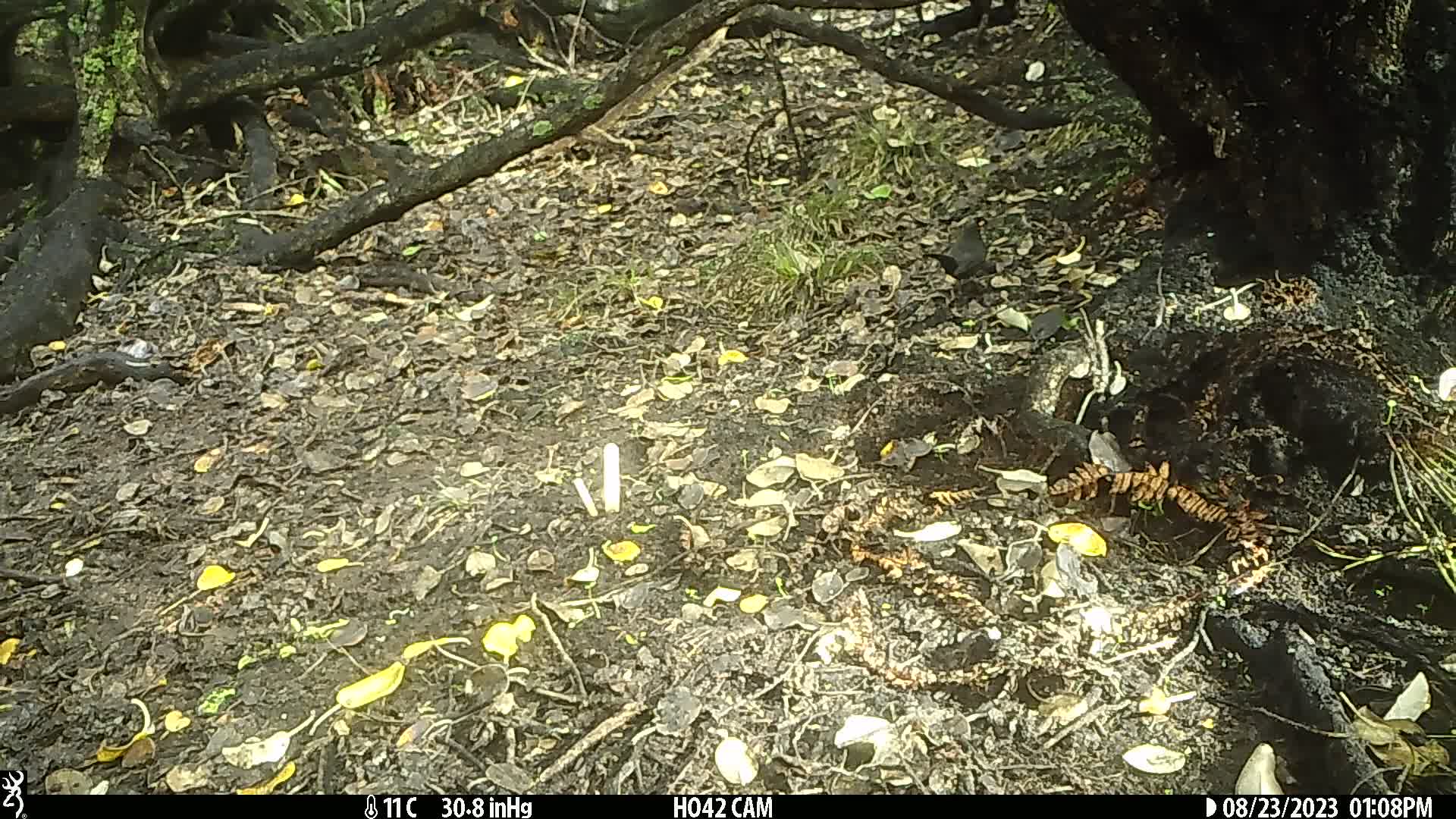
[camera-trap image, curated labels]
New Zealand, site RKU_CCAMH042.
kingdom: Animalia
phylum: Chordata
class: Aves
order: Passeriformes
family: Turdidae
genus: Turdus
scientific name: Turdus merula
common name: eurasian blackbird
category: blackbird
Blackbird (eurasian blackbird) (Turdus merula).